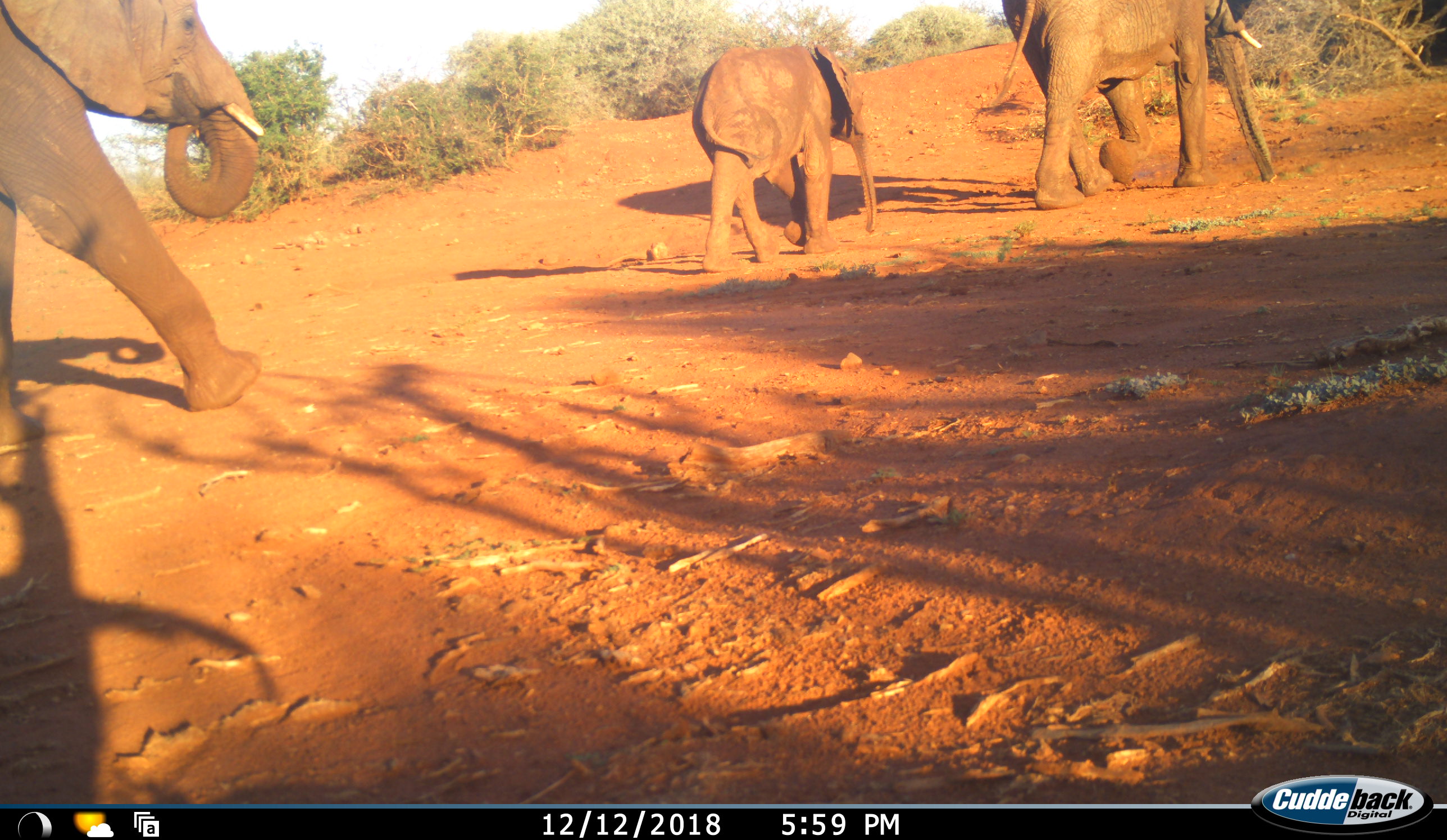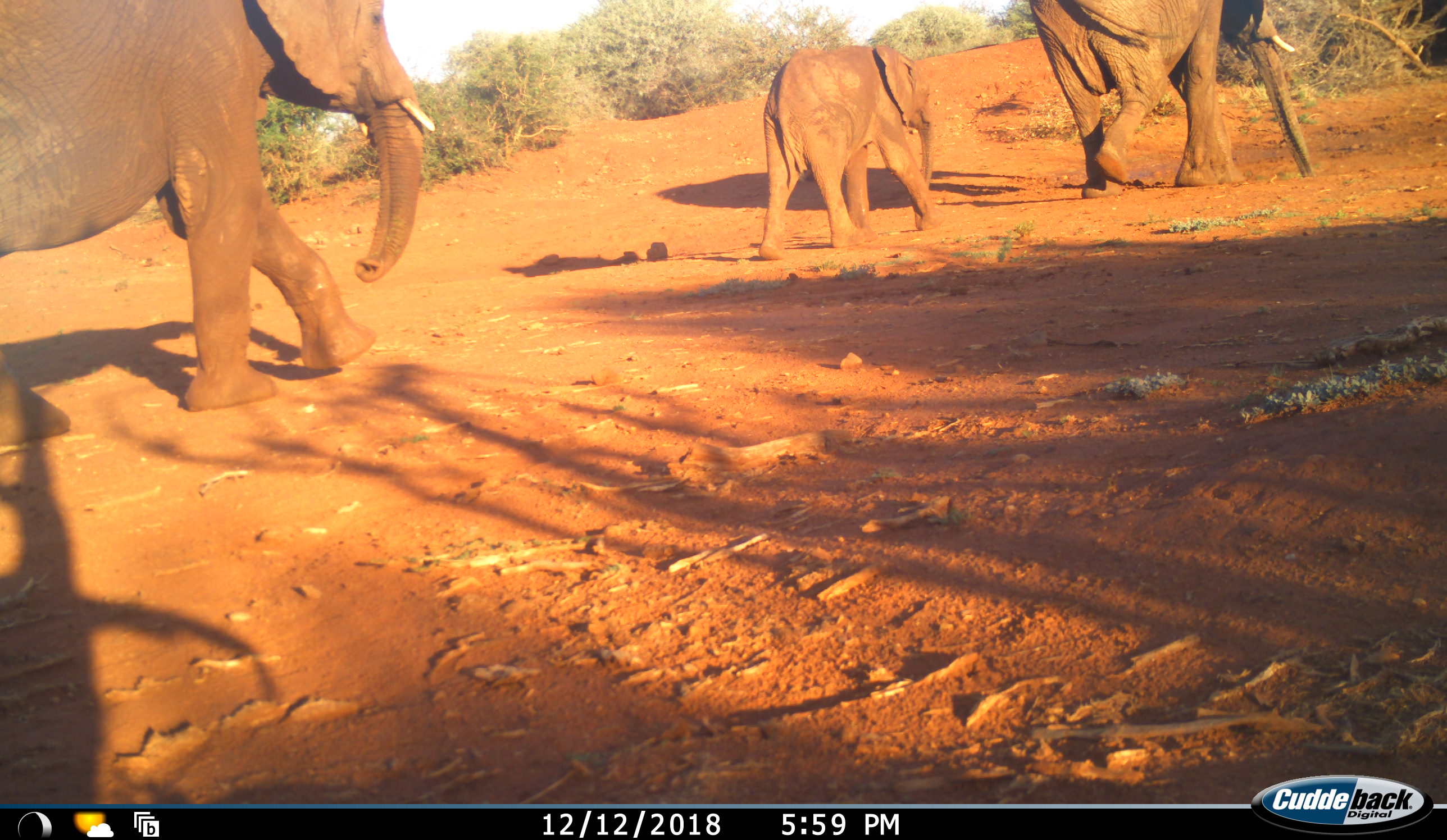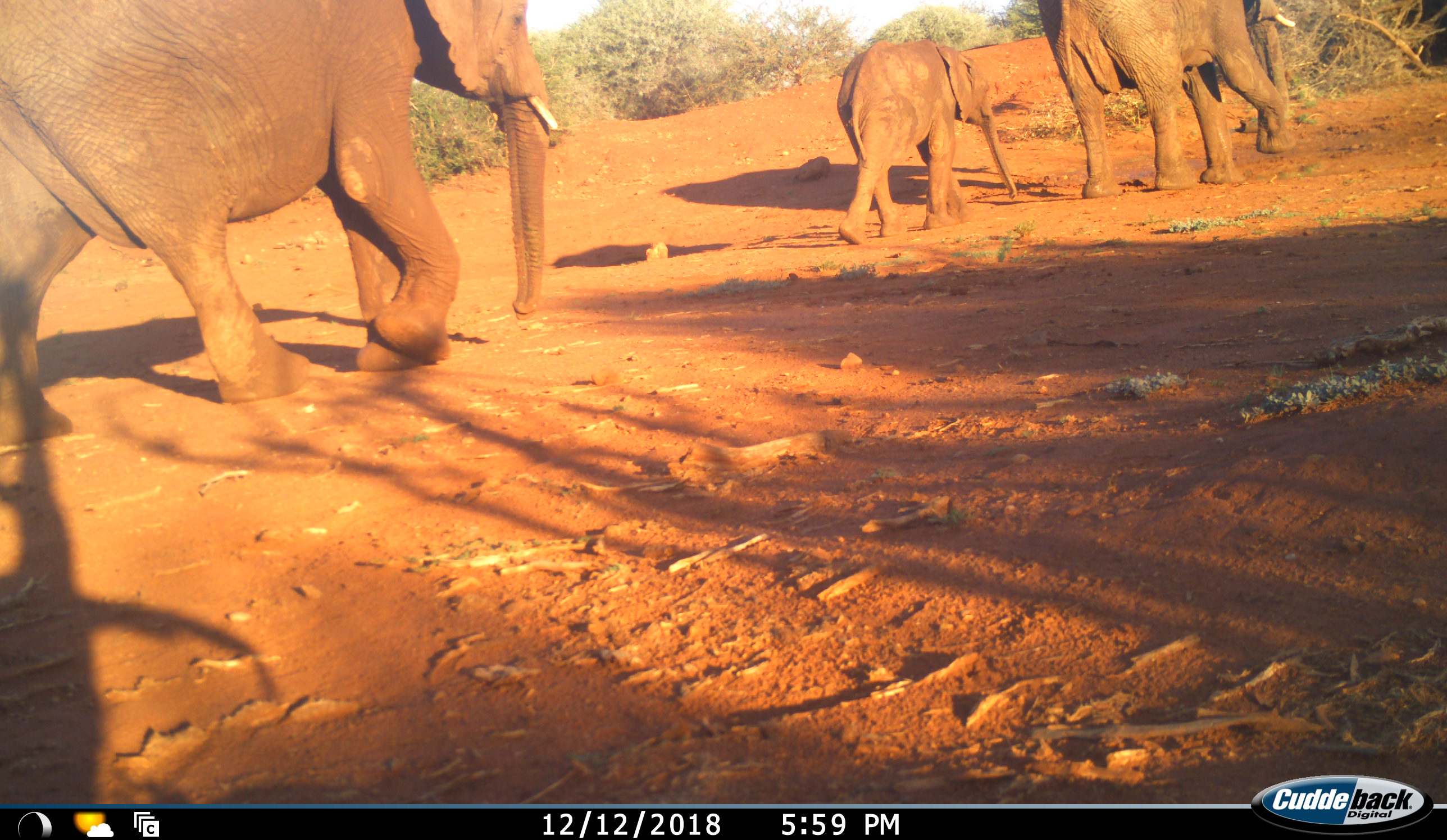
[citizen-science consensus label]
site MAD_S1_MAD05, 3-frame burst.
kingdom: Animalia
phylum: Chordata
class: Mammalia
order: Proboscidea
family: Elephantidae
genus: Loxodonta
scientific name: Loxodonta africana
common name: african bush elephant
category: elephant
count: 3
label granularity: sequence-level